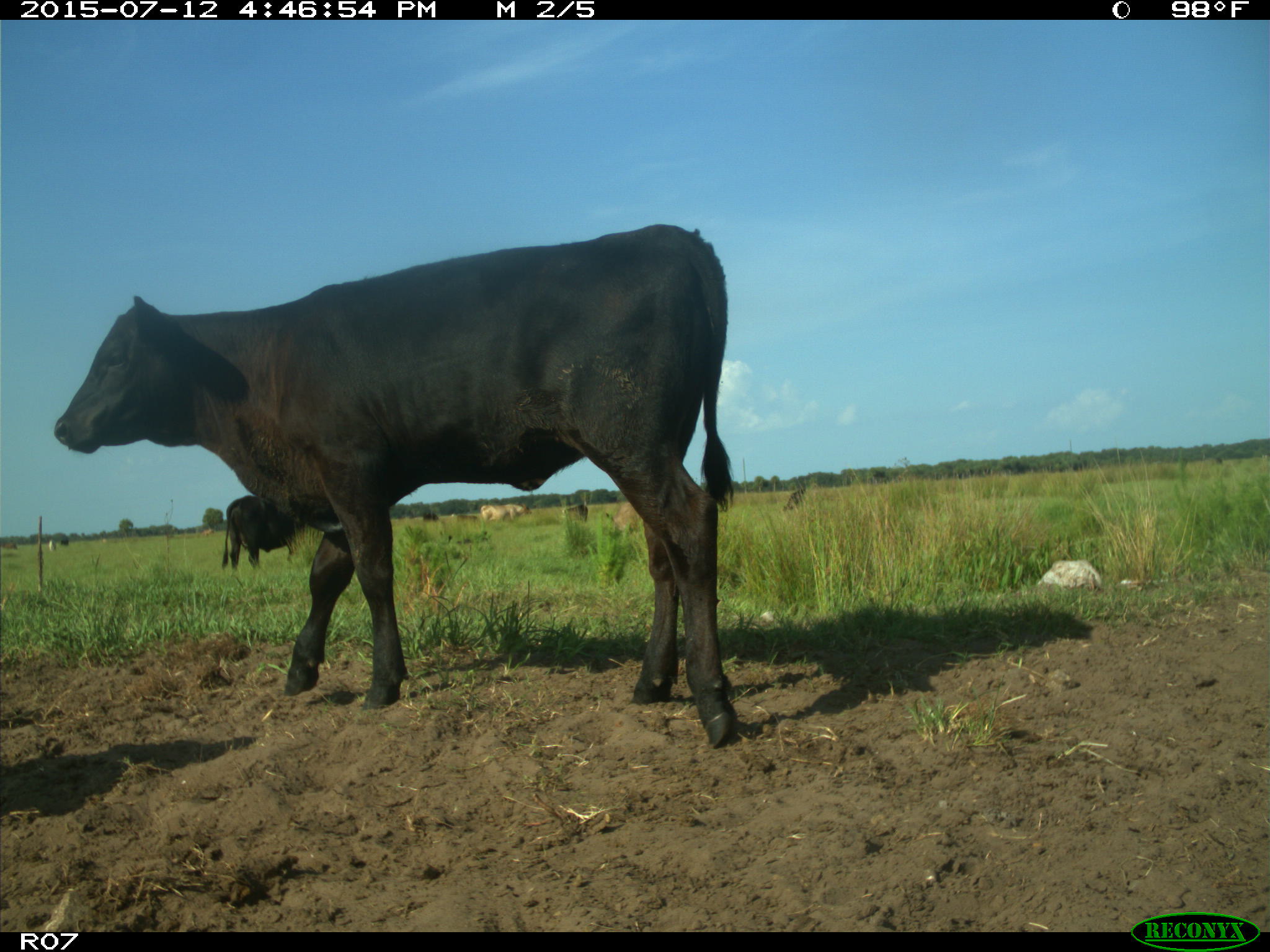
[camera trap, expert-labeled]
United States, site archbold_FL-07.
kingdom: Animalia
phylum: Chordata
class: Mammalia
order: Artiodactyla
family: Bovidae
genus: Bos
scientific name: Bos taurus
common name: domestic cow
Bos taurus (domestic cow).